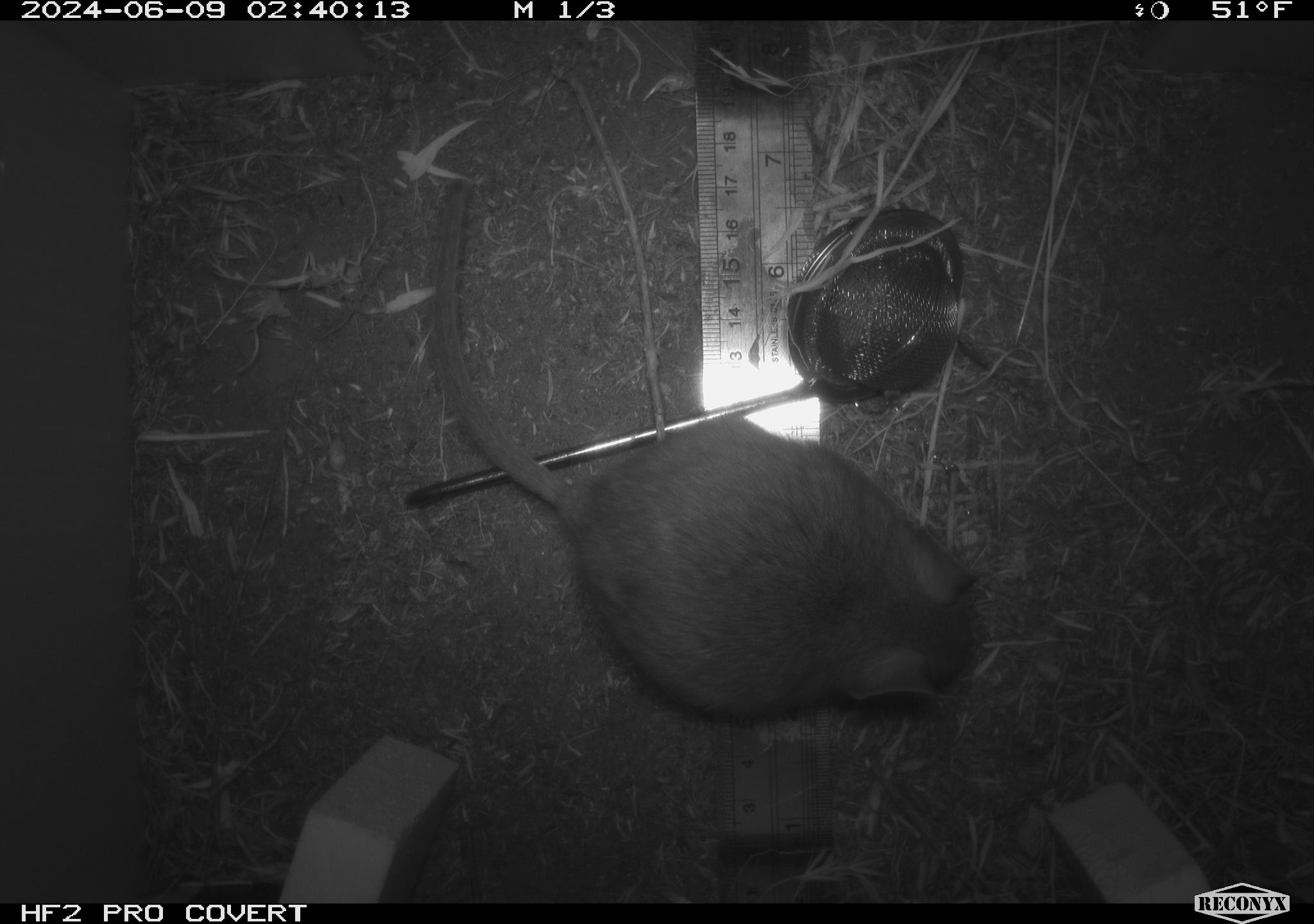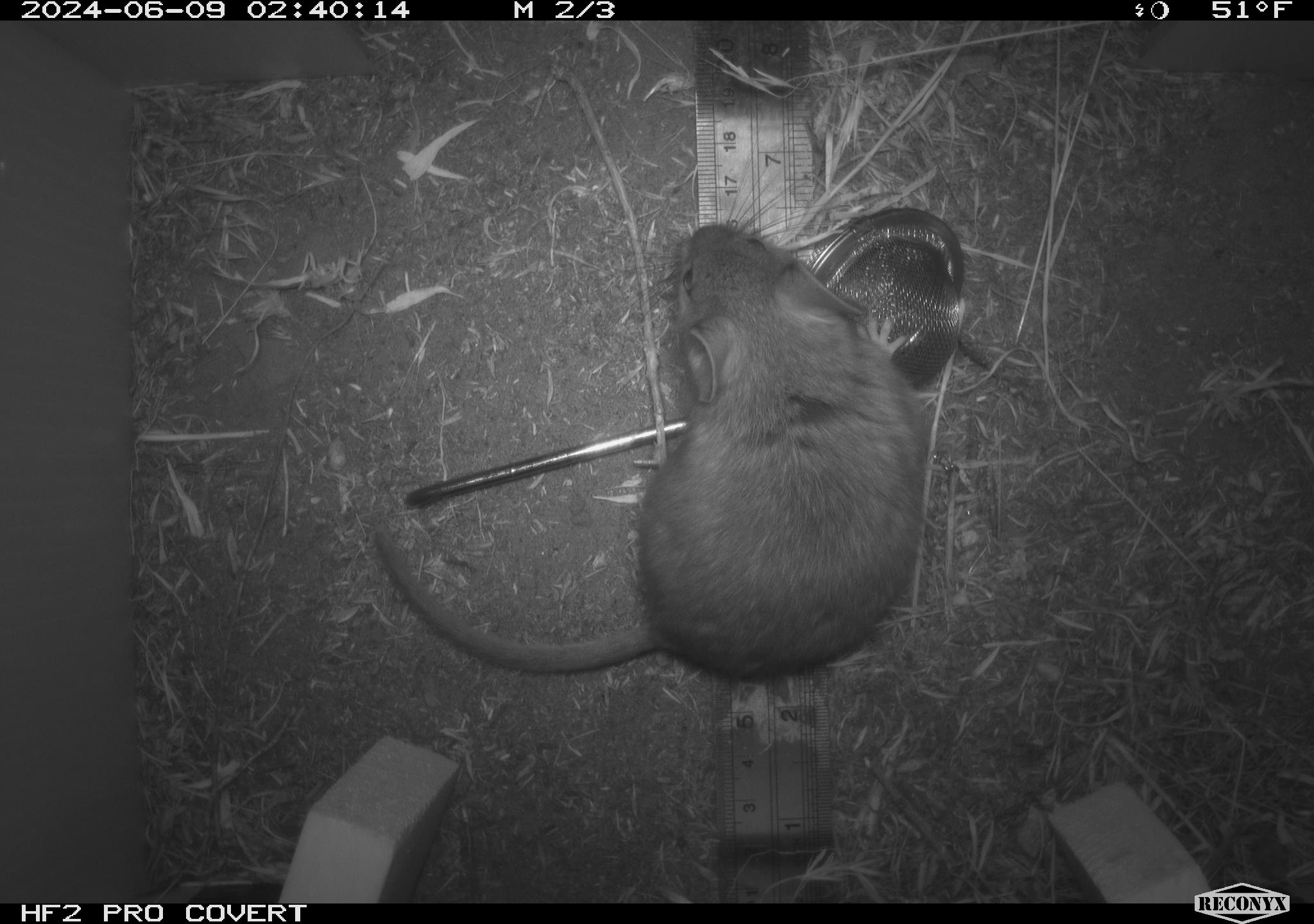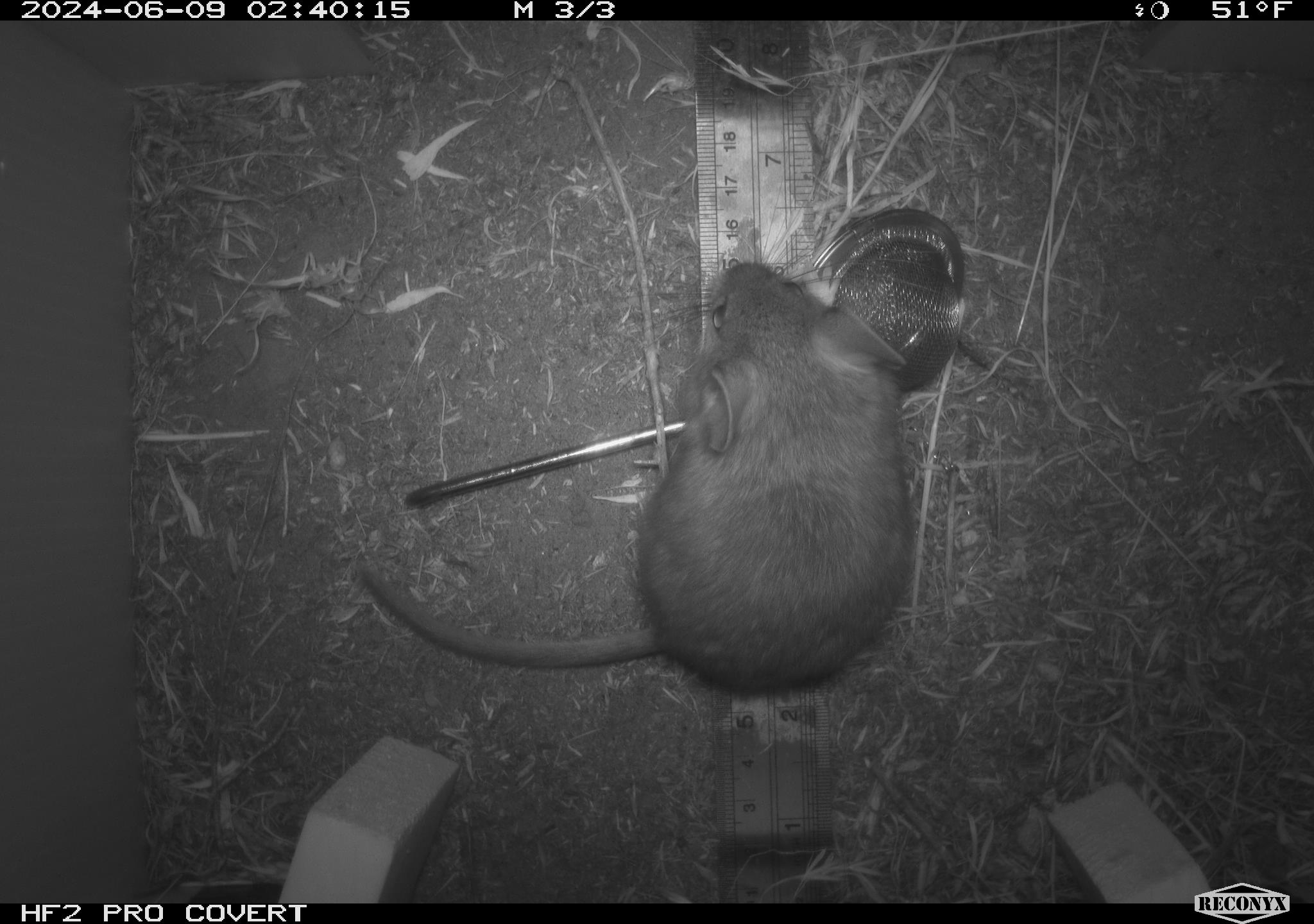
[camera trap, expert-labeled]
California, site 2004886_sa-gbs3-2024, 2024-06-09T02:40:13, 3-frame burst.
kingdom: Animalia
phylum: Chordata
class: Mammalia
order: Rodentia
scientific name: Rodentia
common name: woodrat or rat or mouse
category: woodrat or rat or mouse species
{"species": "woodrat or rat or mouse species (woodrat or rat or mouse) (Rodentia)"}